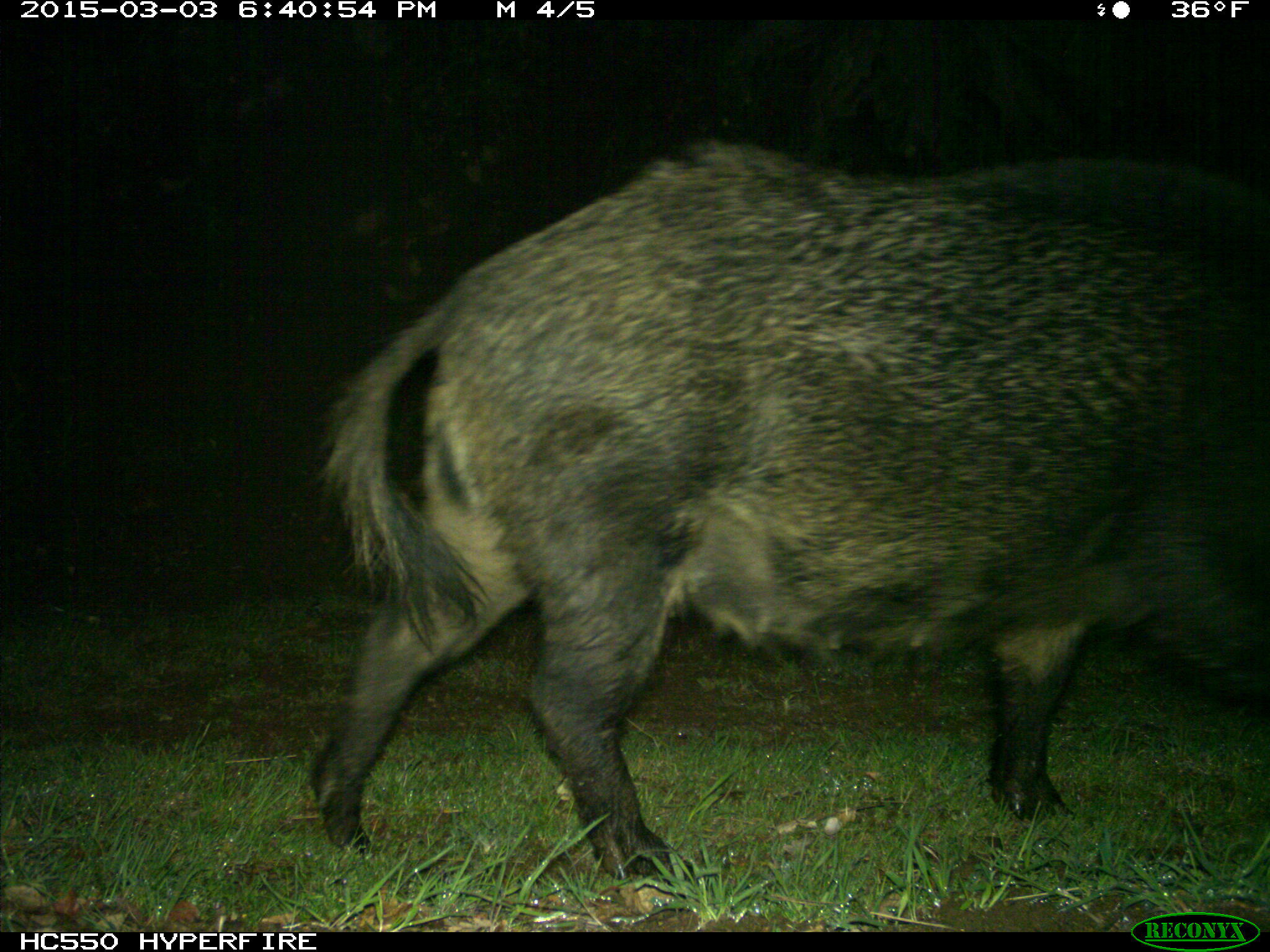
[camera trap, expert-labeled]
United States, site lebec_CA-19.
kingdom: Animalia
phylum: Chordata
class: Mammalia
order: Artiodactyla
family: Suidae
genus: Sus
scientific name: Sus scrofa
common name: wild boar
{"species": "Sus scrofa (wild boar)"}